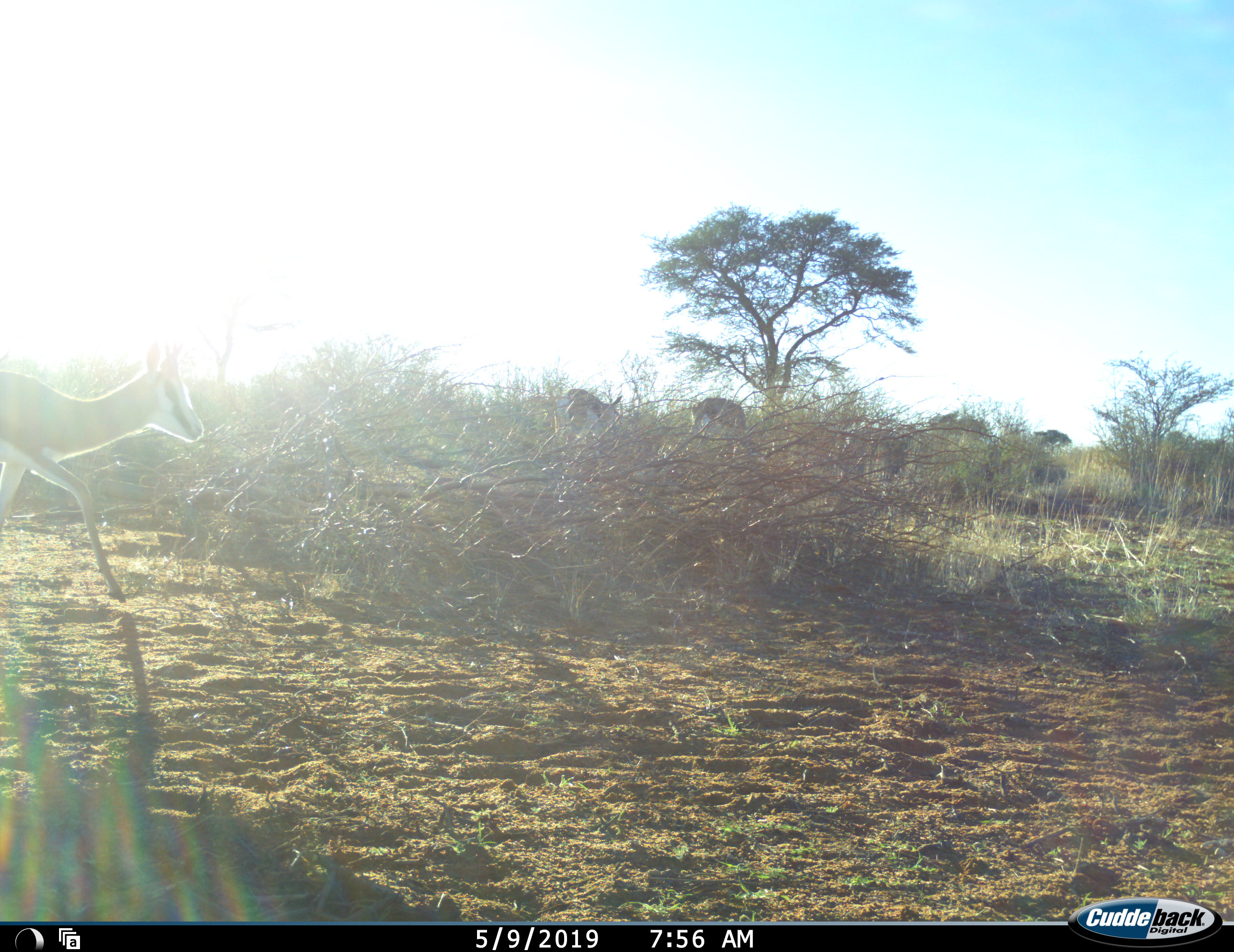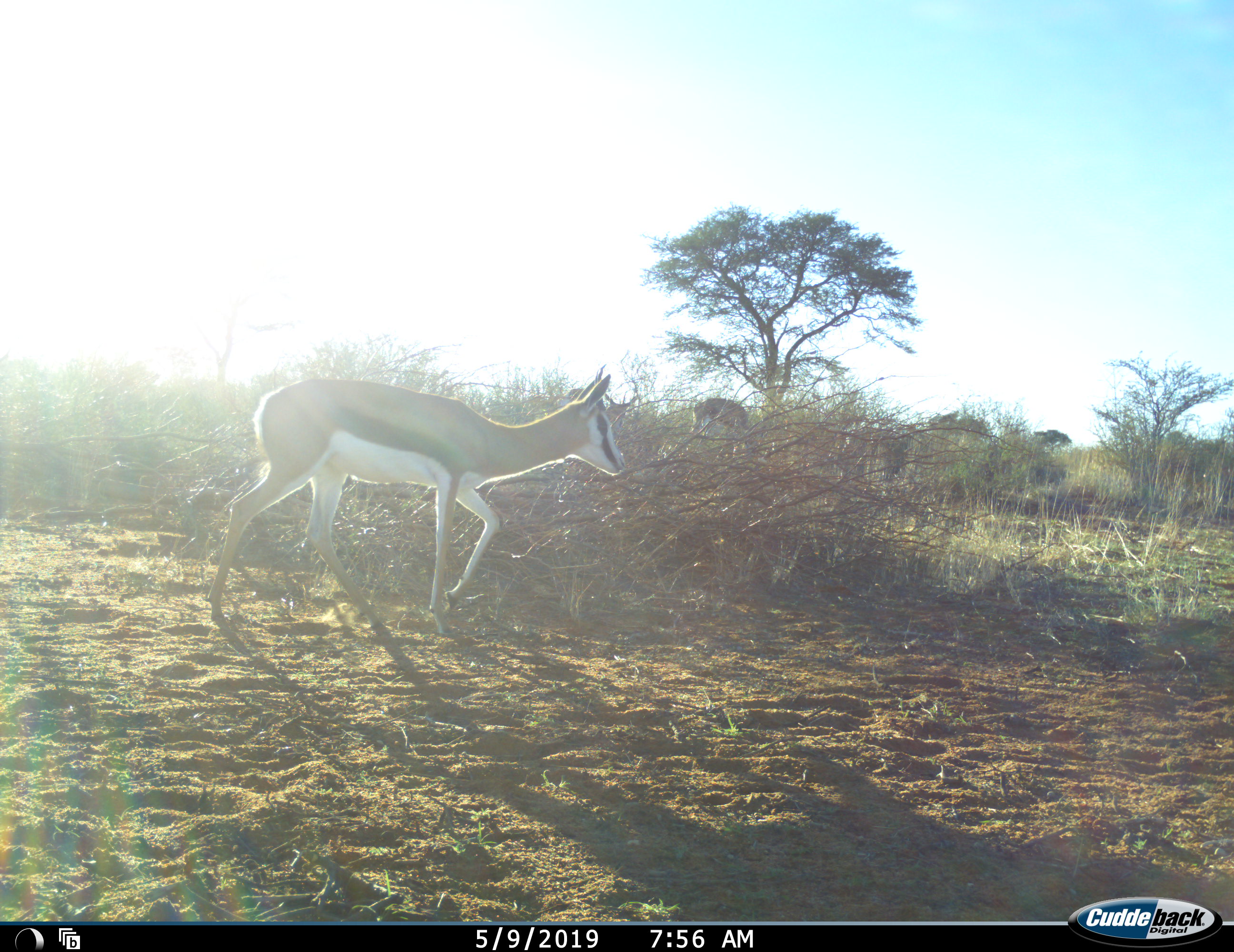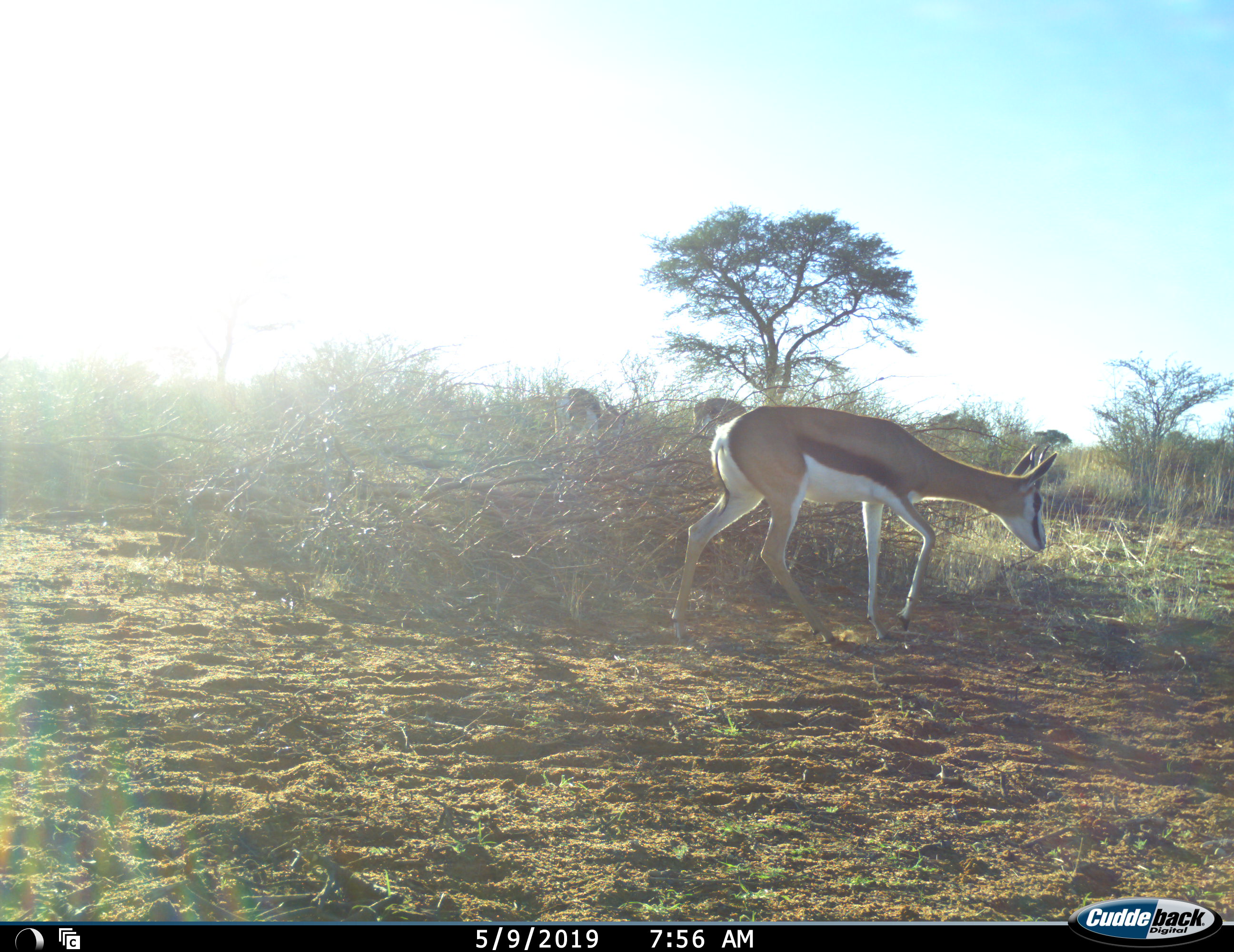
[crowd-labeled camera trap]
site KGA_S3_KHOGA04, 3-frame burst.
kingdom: Animalia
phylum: Chordata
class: Mammalia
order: Artiodactyla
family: Bovidae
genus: Antidorcas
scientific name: Antidorcas marsupialis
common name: springbok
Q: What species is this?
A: Springbok (Antidorcas marsupialis).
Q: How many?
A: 3.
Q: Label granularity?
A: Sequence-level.